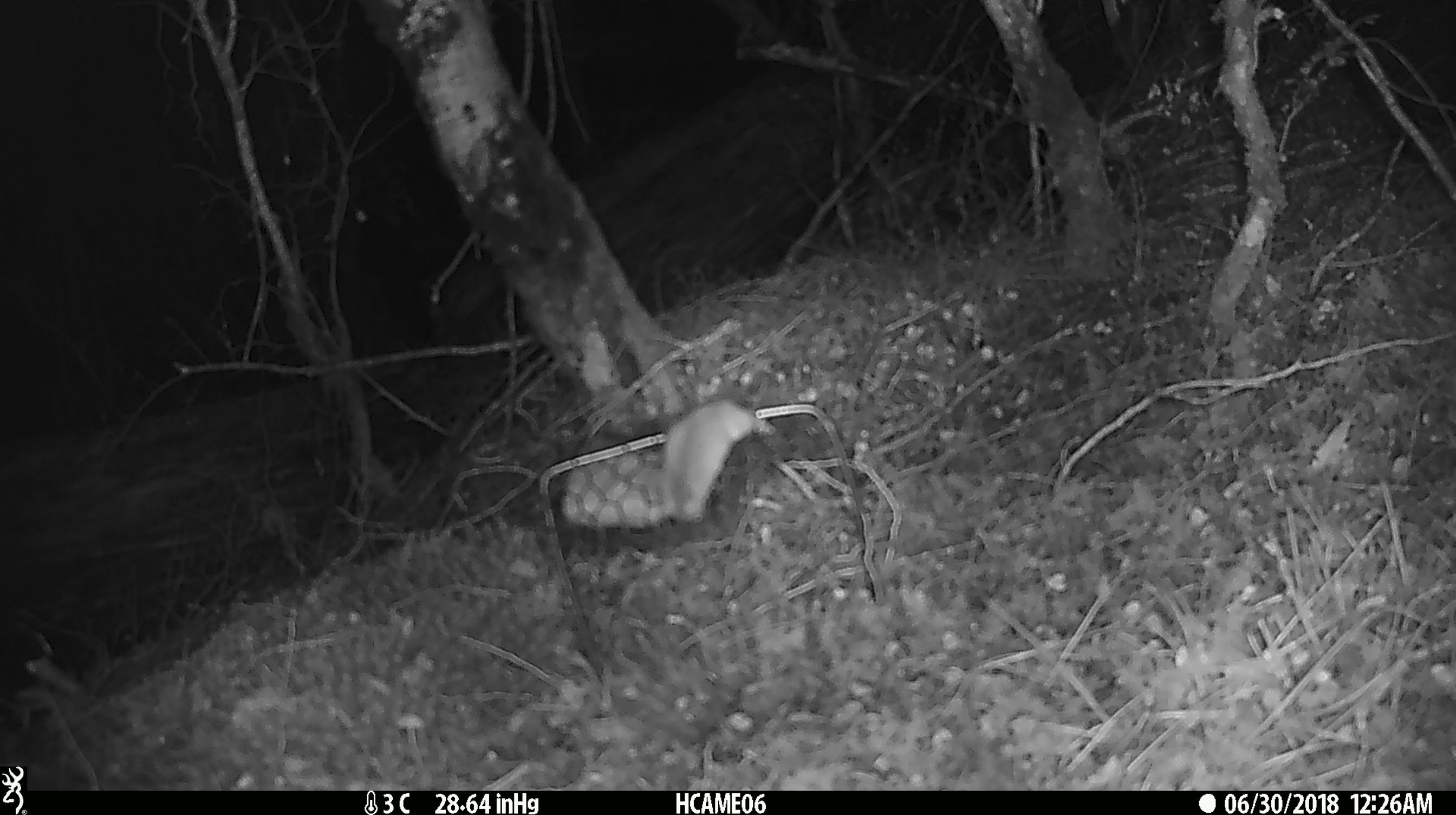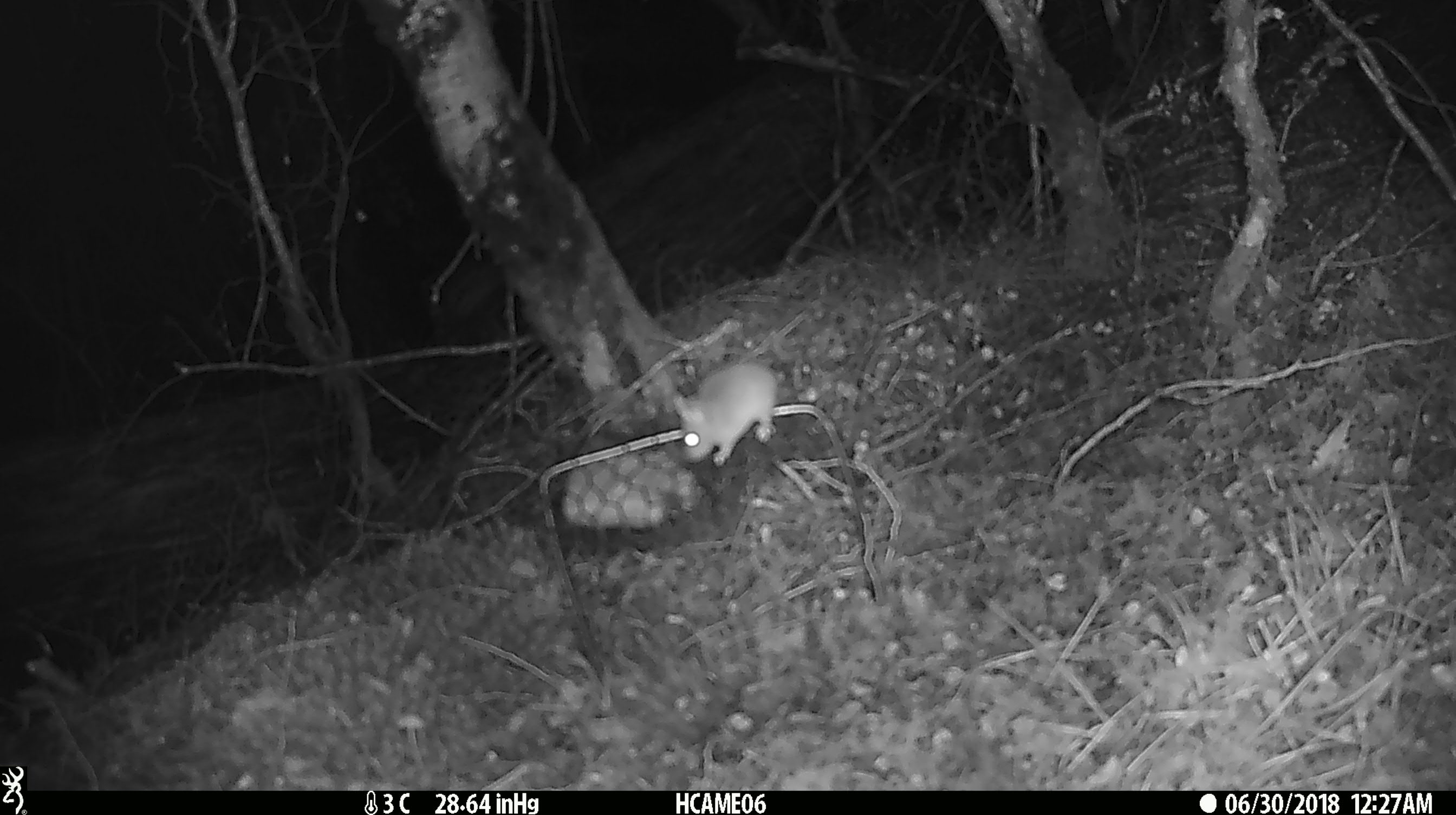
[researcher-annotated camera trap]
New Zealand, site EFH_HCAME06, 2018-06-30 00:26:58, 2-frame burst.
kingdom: Animalia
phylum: Chordata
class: Mammalia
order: Rodentia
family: Muridae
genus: Mus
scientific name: Mus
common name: mouse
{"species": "mouse (Mus)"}